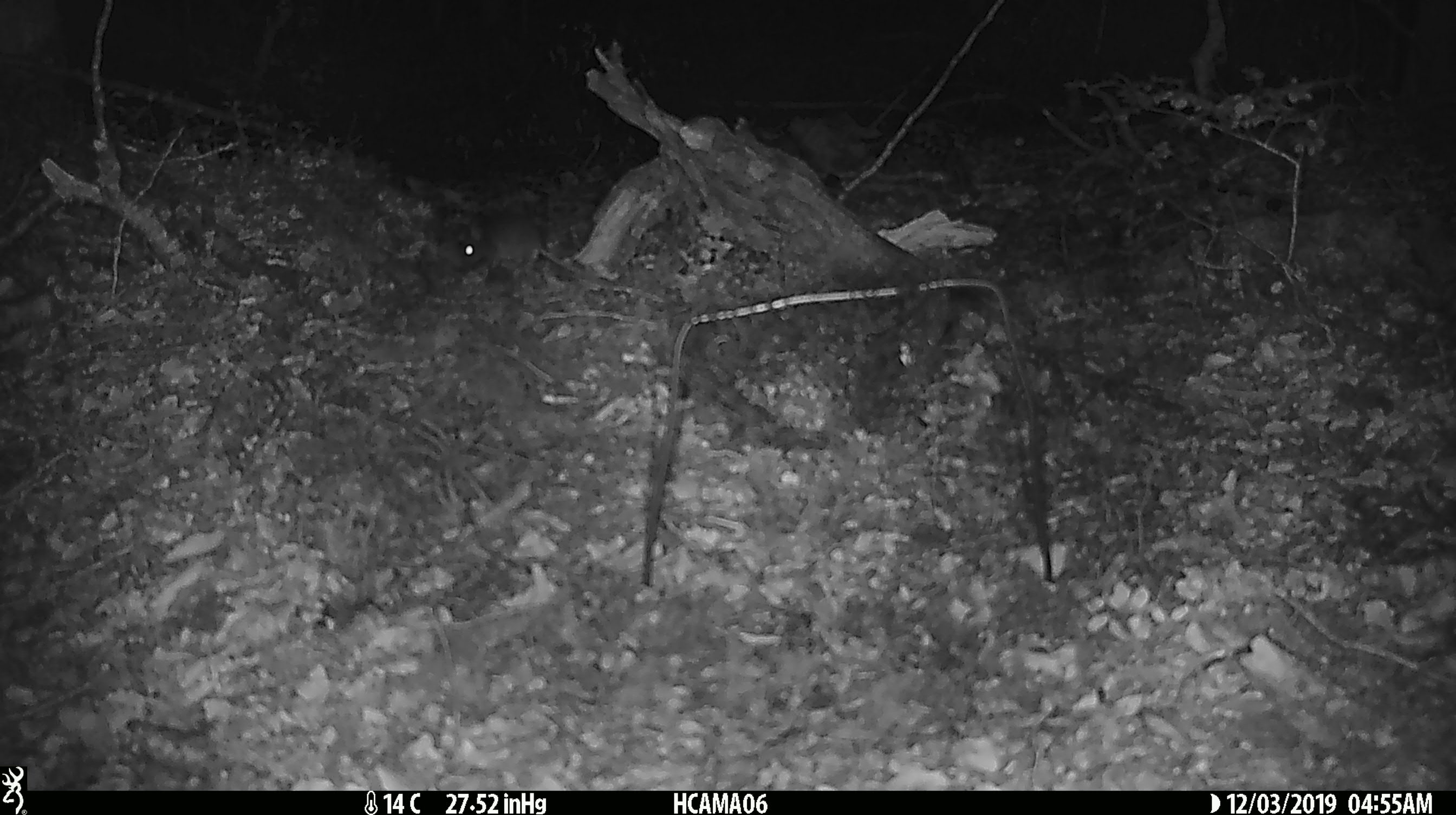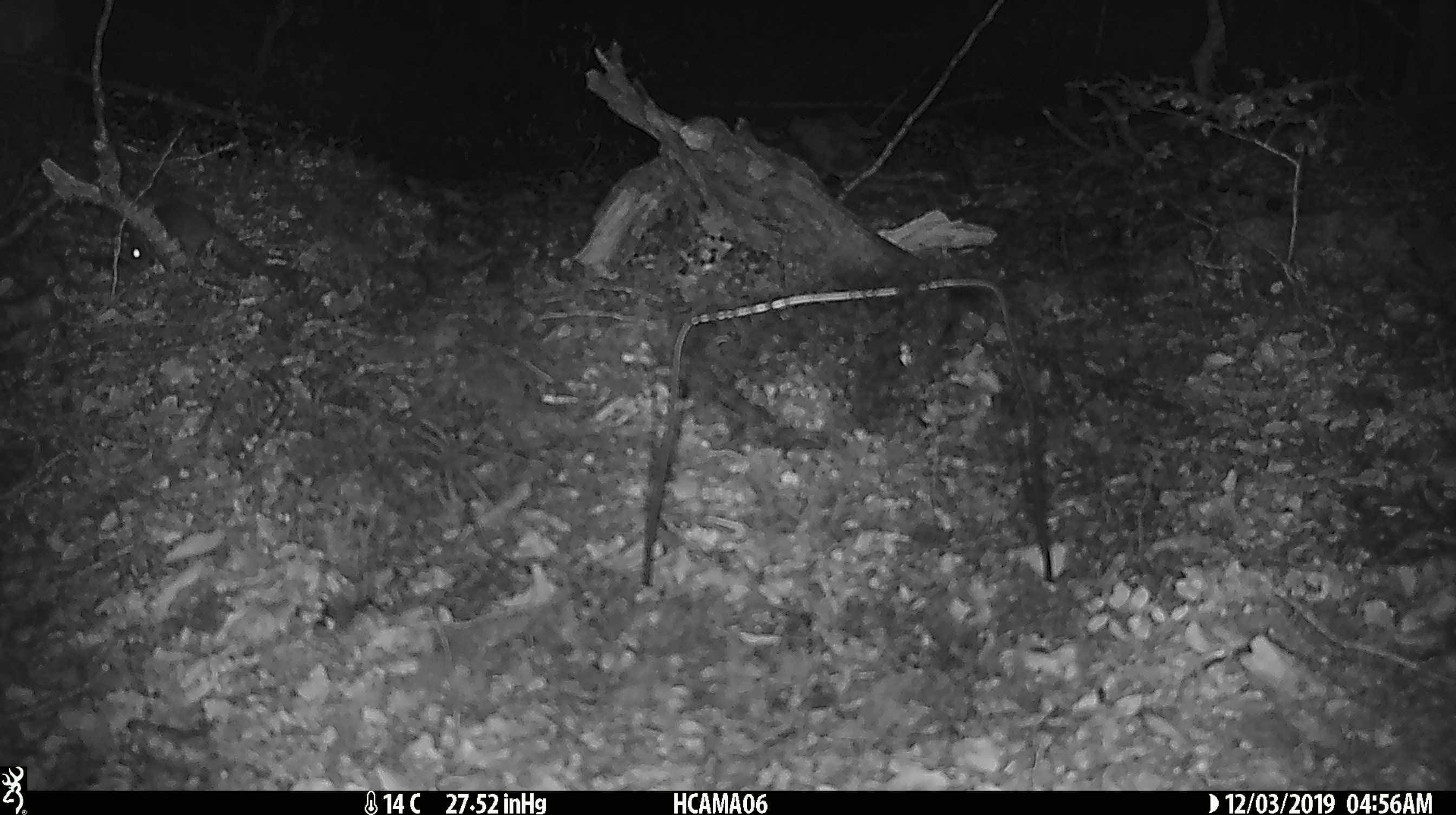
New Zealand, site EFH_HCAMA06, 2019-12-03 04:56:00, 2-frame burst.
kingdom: Animalia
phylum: Chordata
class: Mammalia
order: Rodentia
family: Muridae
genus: Mus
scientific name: Mus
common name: mouse